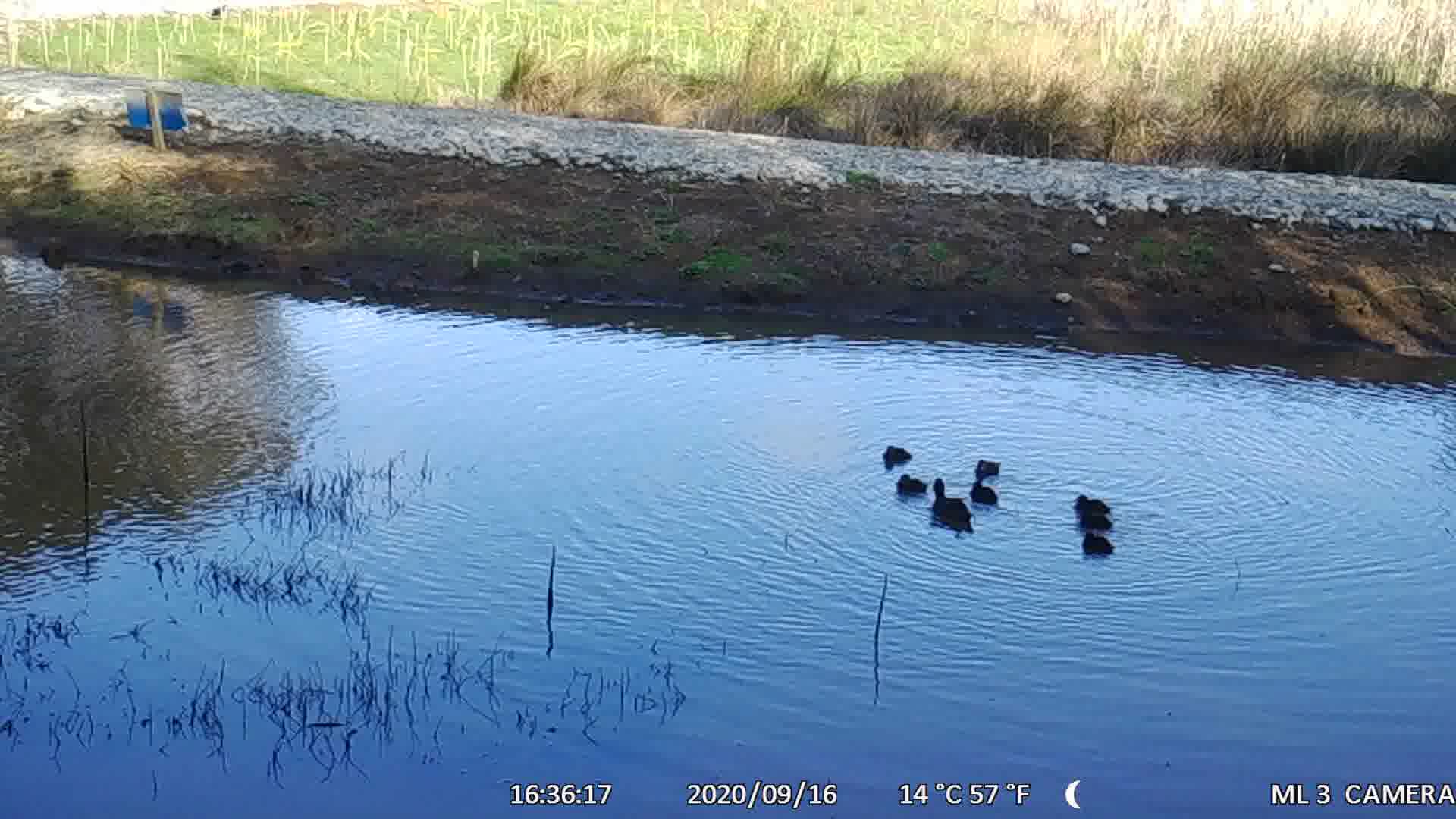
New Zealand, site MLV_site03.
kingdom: Animalia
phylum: Chordata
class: Aves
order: Anseriformes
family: Anatidae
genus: Anas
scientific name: Anas chlorotis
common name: brown teal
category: pateke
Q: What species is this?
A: Pateke (brown teal) (Anas chlorotis).